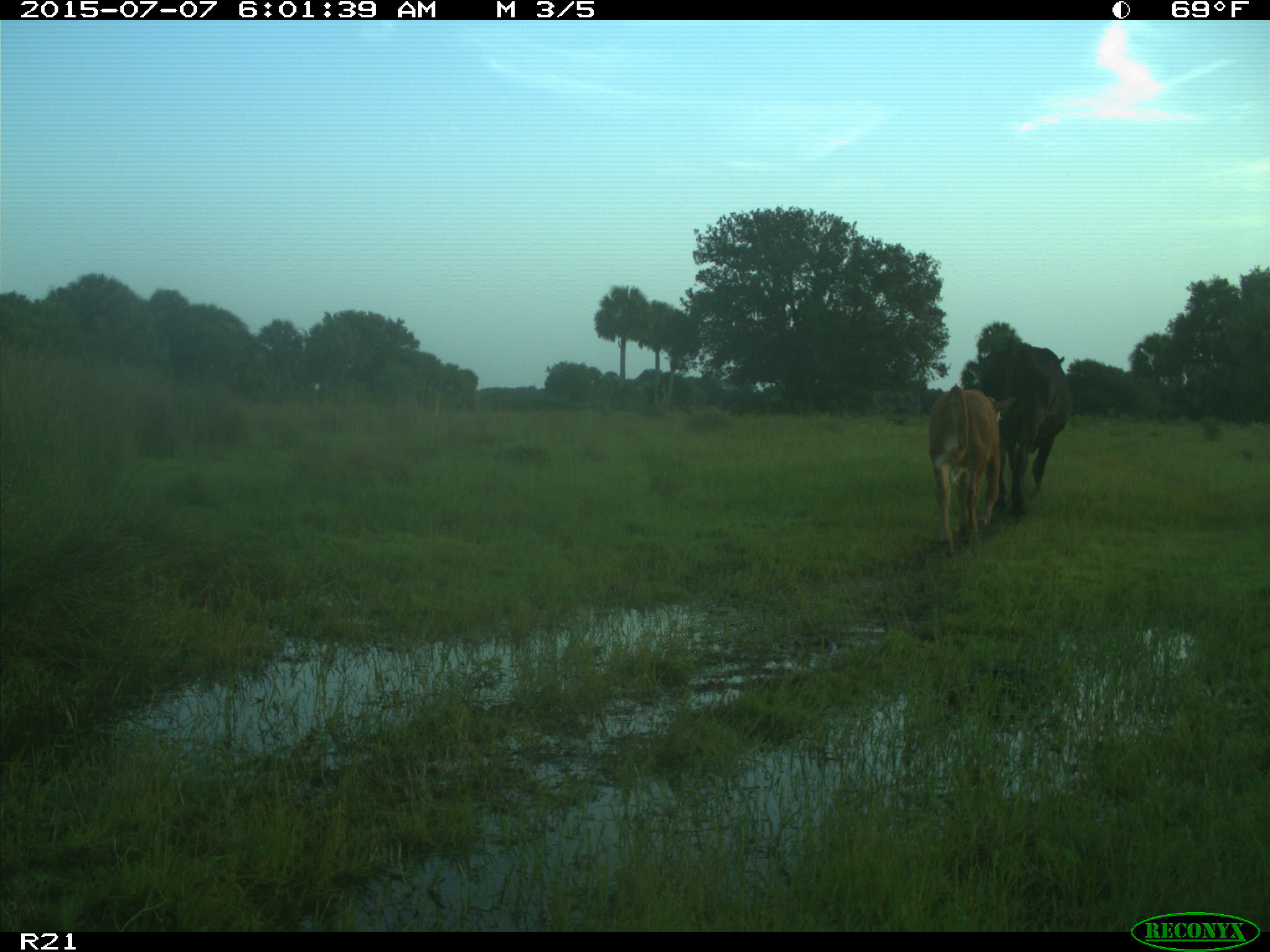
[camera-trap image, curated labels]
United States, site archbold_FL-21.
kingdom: Animalia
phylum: Chordata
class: Mammalia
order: Artiodactyla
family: Bovidae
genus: Bos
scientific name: Bos taurus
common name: domestic cow